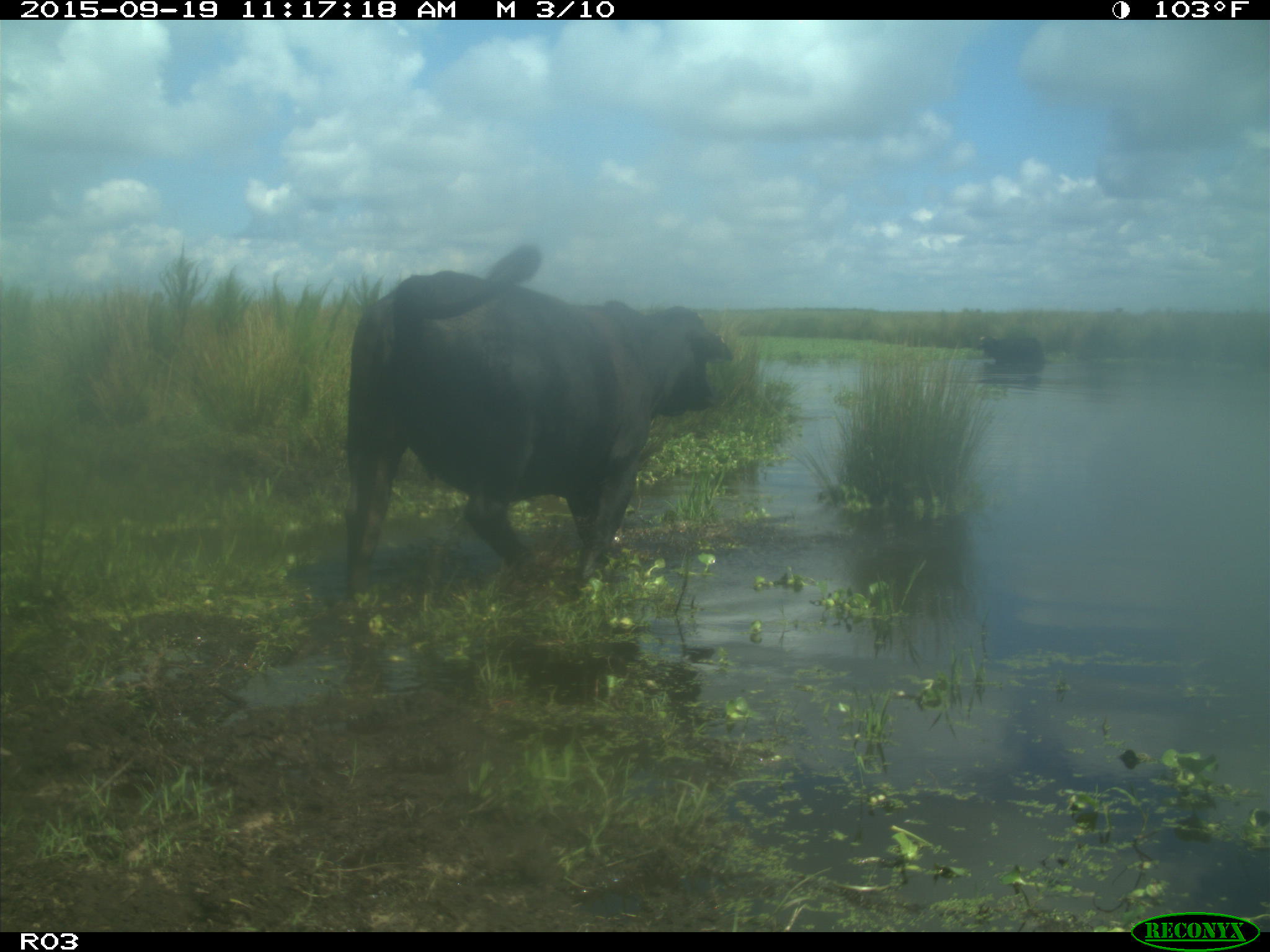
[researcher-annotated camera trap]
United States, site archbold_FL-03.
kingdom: Animalia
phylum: Chordata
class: Mammalia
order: Artiodactyla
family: Bovidae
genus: Bos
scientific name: Bos taurus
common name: domestic cow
Bos taurus (domestic cow).